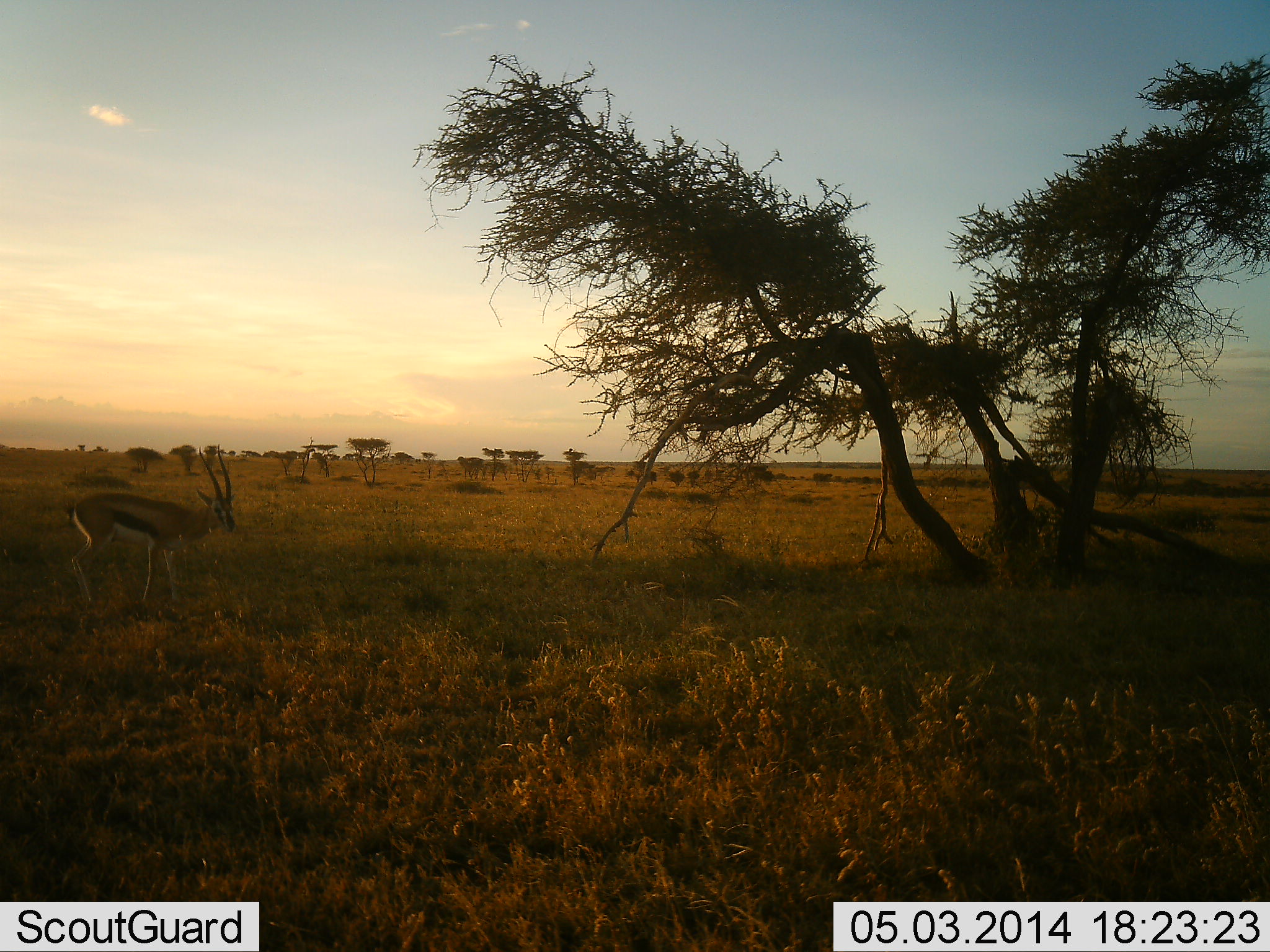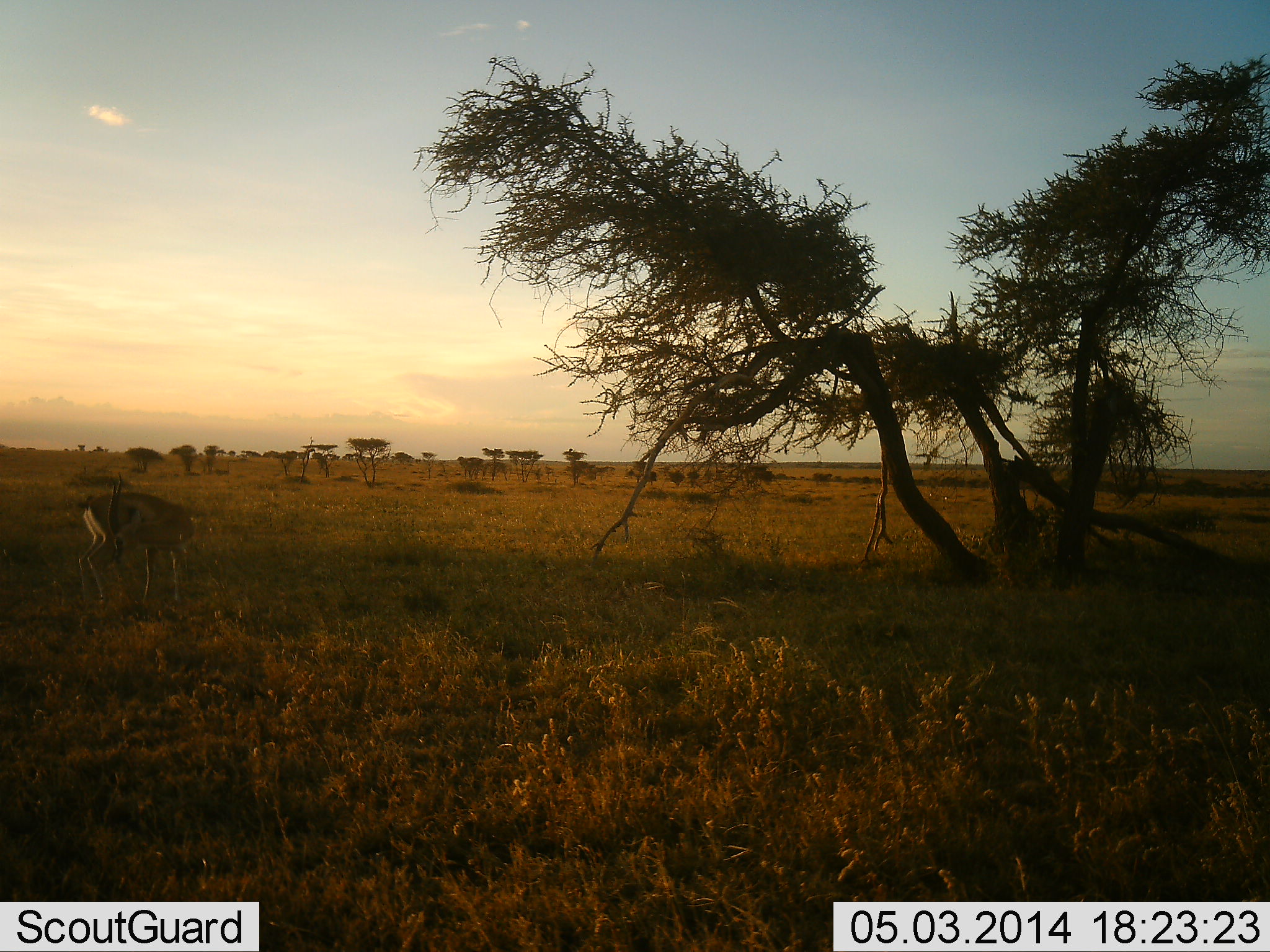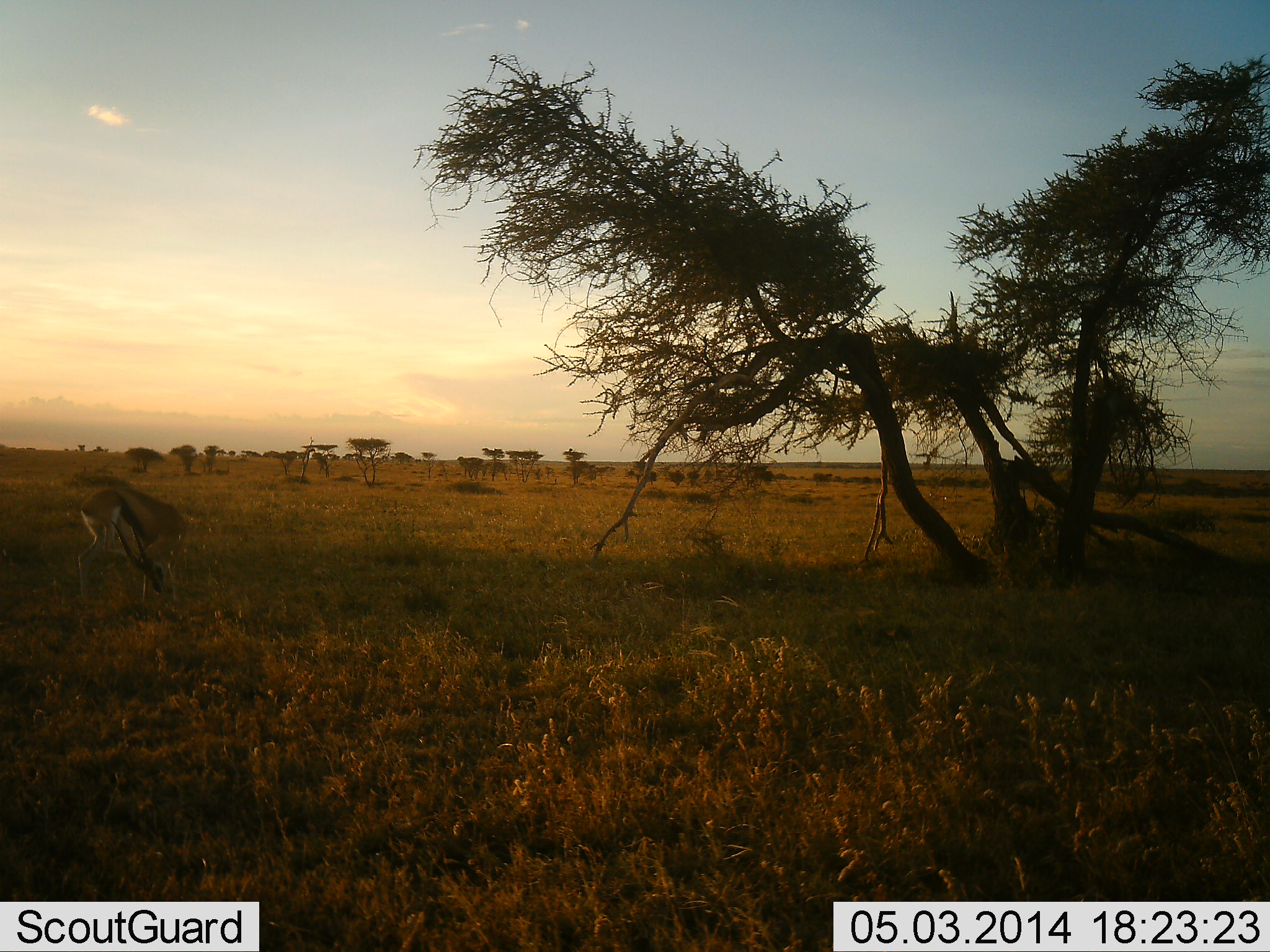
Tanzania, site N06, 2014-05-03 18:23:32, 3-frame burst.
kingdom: Animalia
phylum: Chordata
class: Mammalia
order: Artiodactyla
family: Bovidae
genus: Eudorcas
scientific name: Eudorcas thomsonii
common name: thomson's gazelle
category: gazellethomsons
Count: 1.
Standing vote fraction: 82%.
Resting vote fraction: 9%.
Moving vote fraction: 18%.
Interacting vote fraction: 0%.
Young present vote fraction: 0%.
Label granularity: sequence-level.